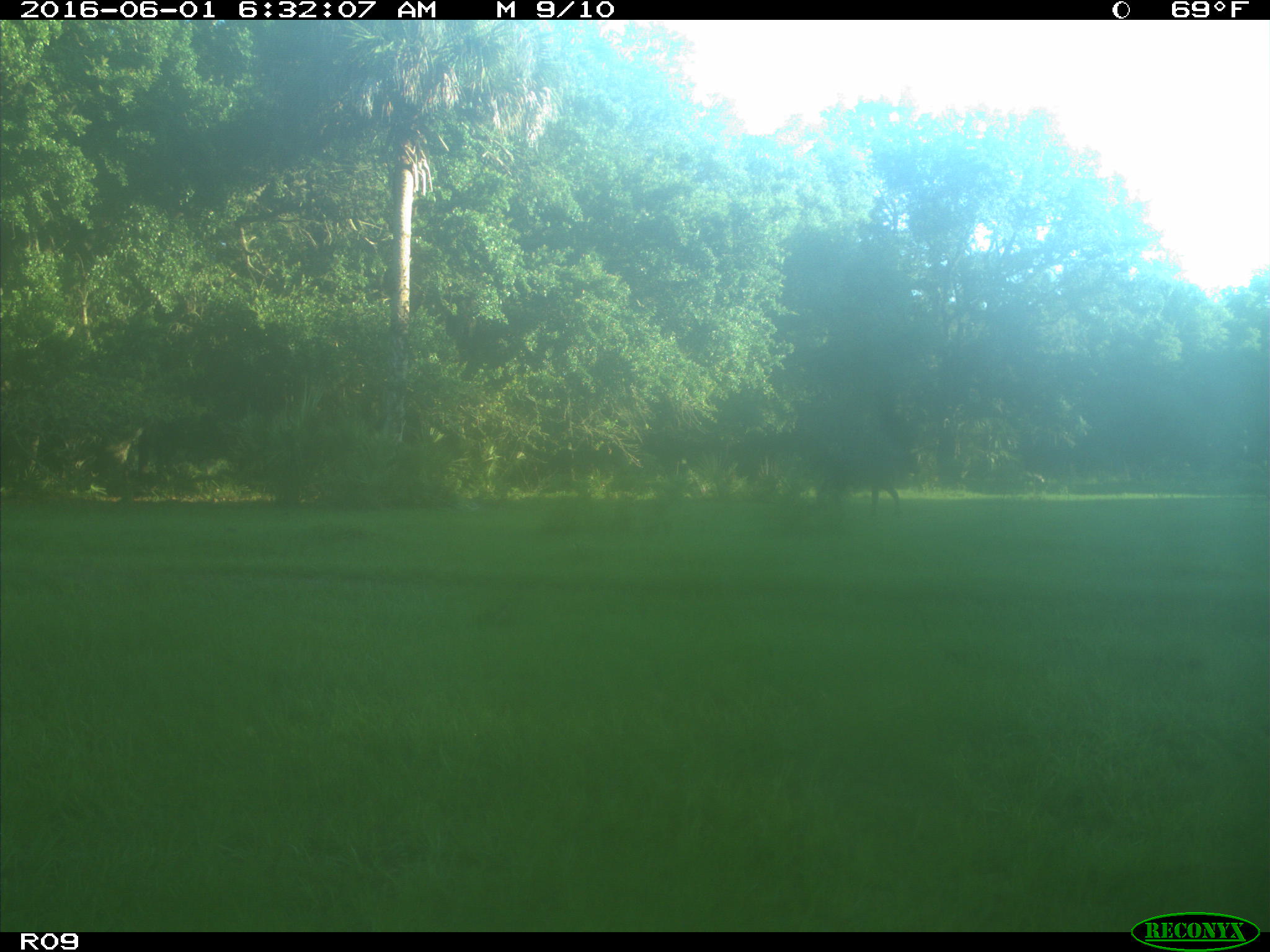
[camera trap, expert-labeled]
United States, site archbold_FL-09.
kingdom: Animalia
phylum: Chordata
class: Mammalia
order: Artiodactyla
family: Bovidae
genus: Bos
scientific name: Bos taurus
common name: domestic cow